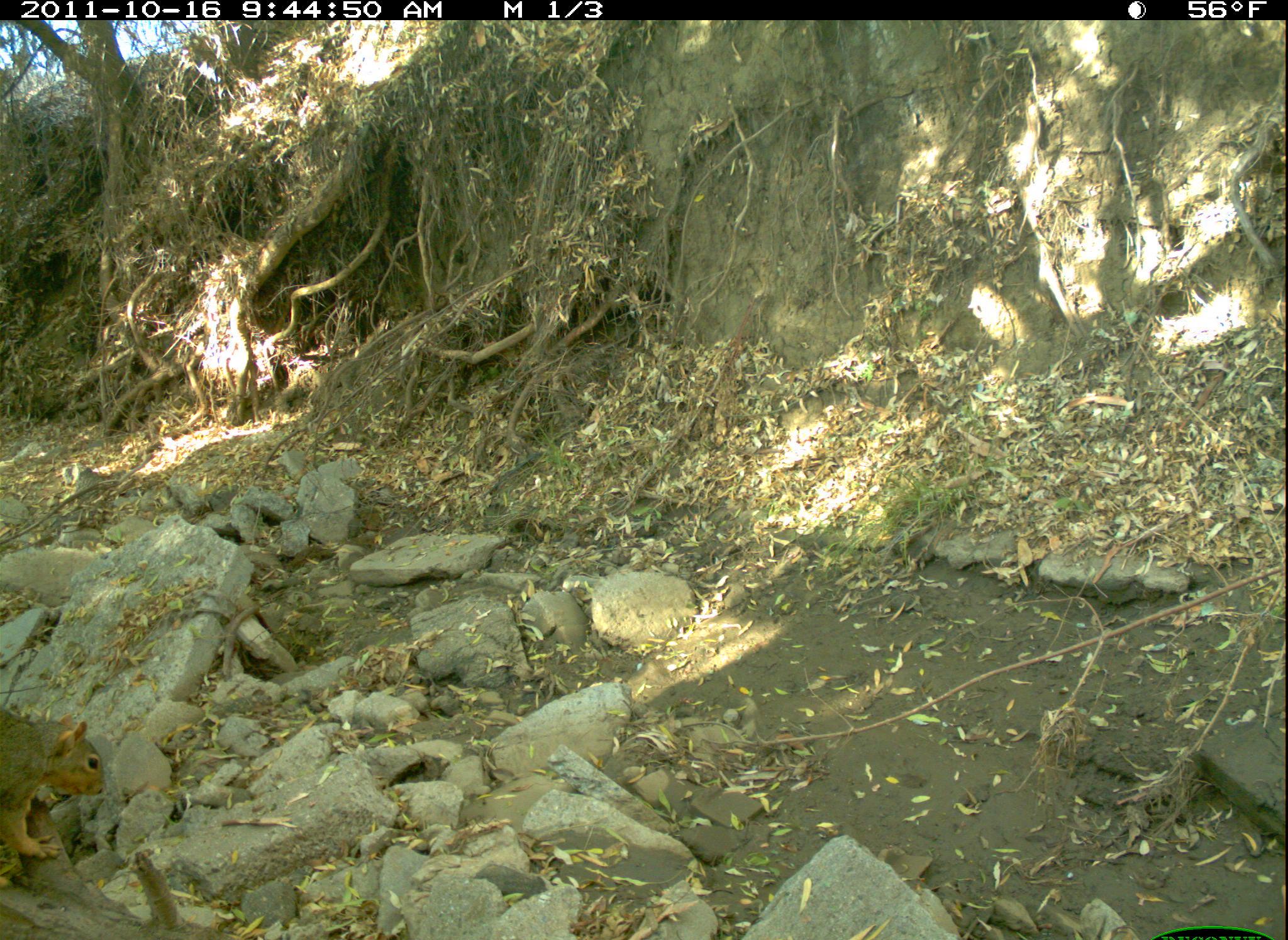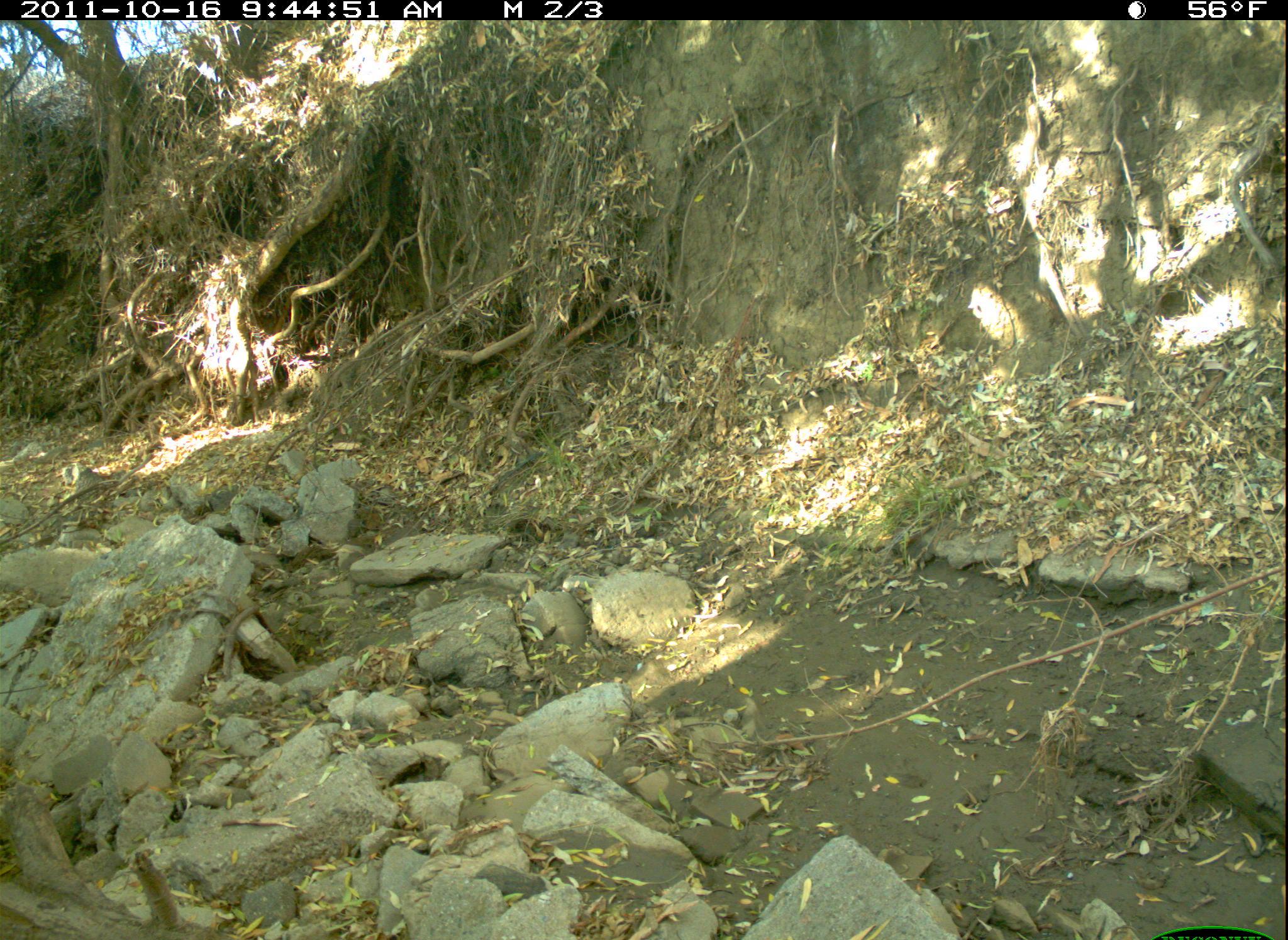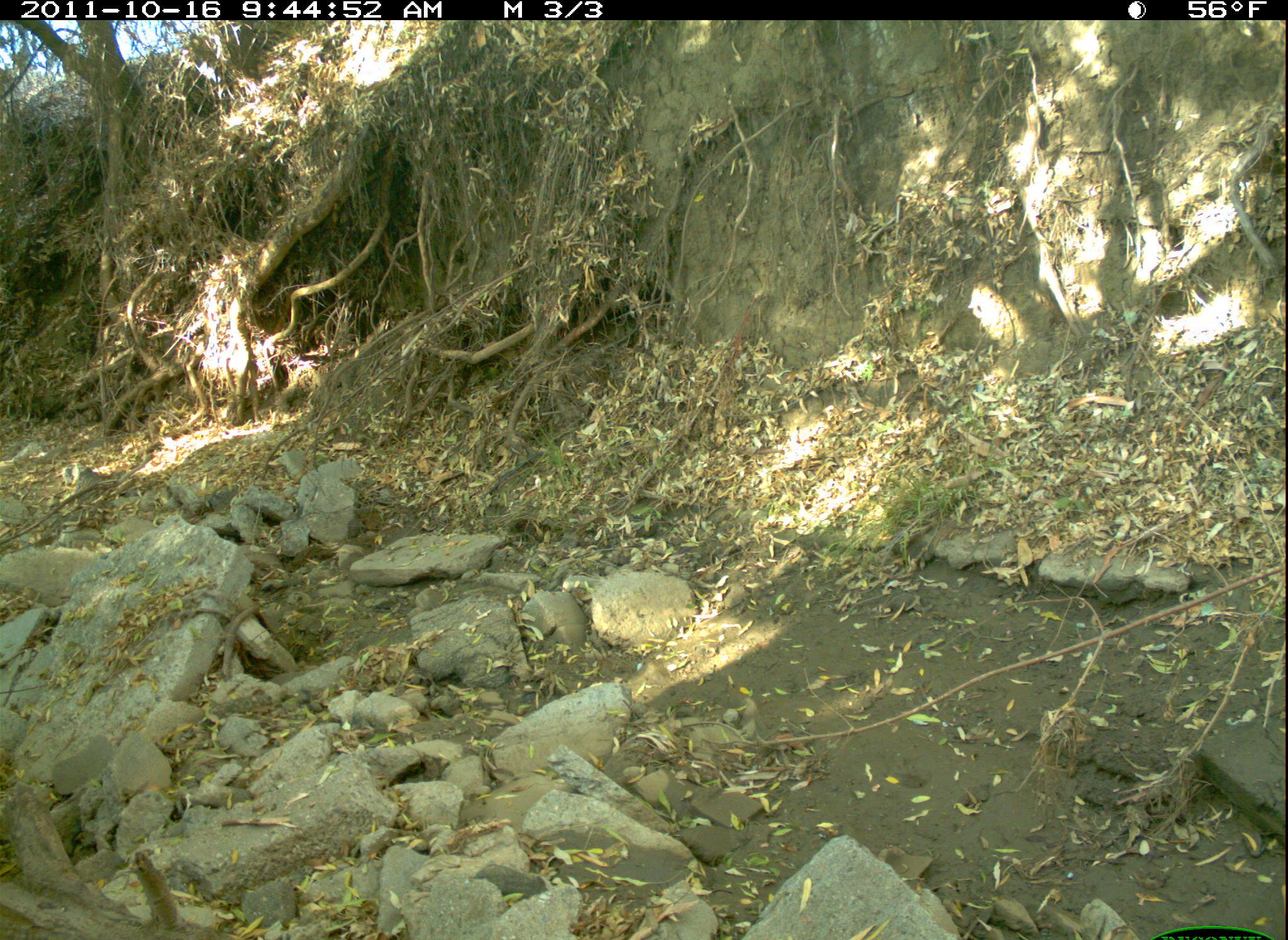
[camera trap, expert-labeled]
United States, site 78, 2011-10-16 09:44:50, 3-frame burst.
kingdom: Animalia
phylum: Chordata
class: Mammalia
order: Rodentia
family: Sciuridae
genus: Sciurus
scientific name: Sciurus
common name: squirrel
Squirrel (Sciurus).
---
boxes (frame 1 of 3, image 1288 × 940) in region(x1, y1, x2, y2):
squirrel: region(5, 705, 113, 899)